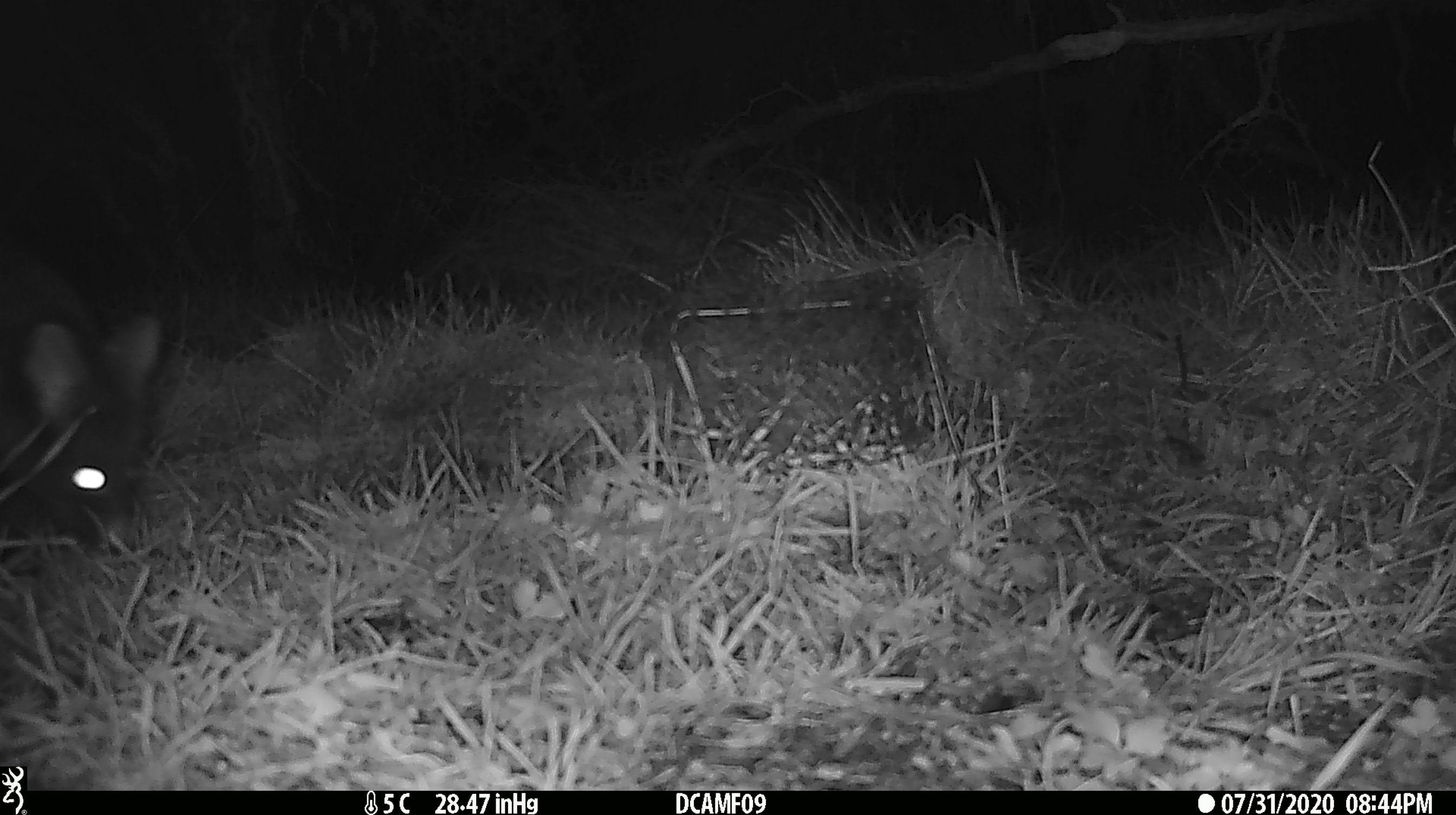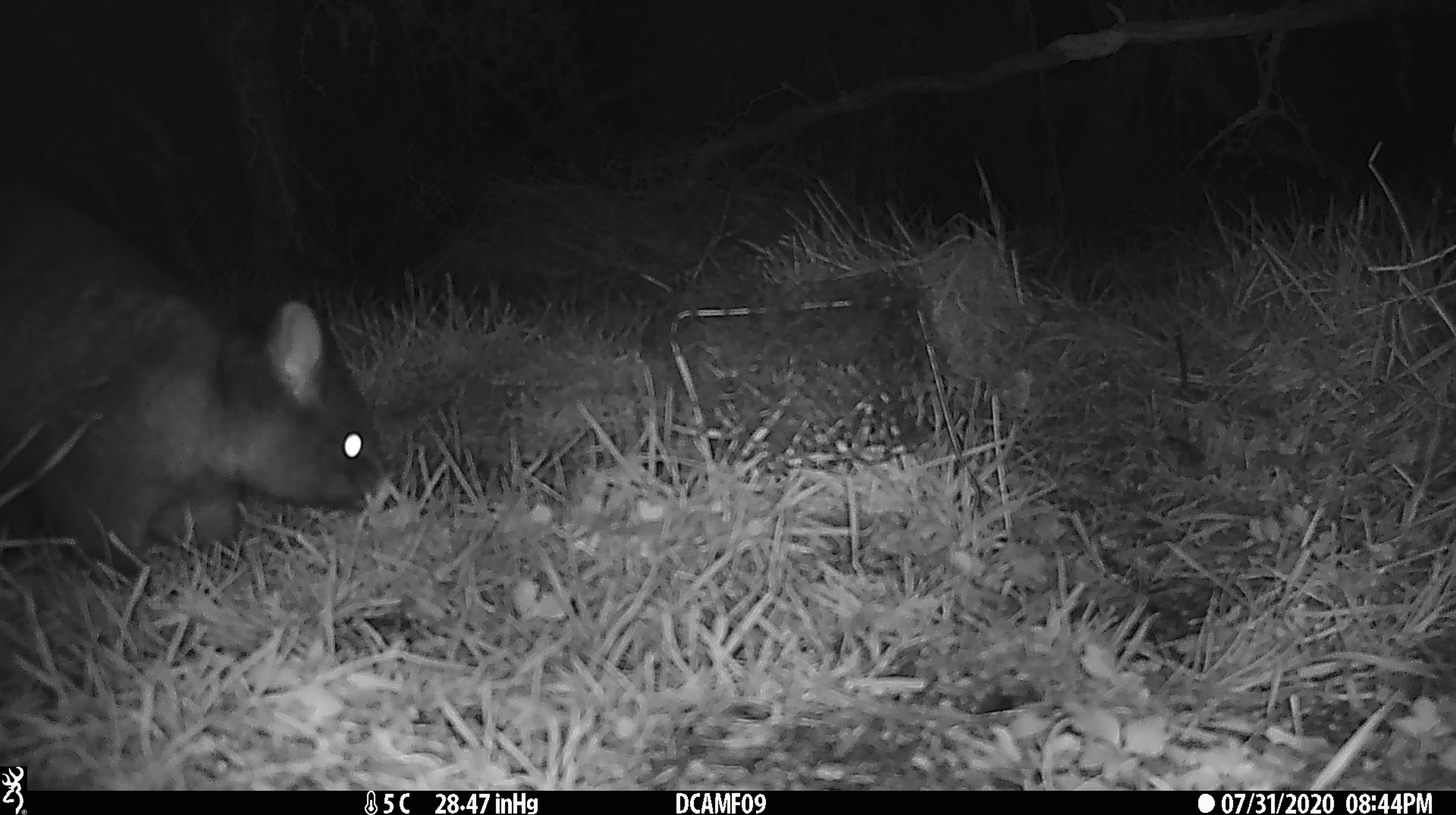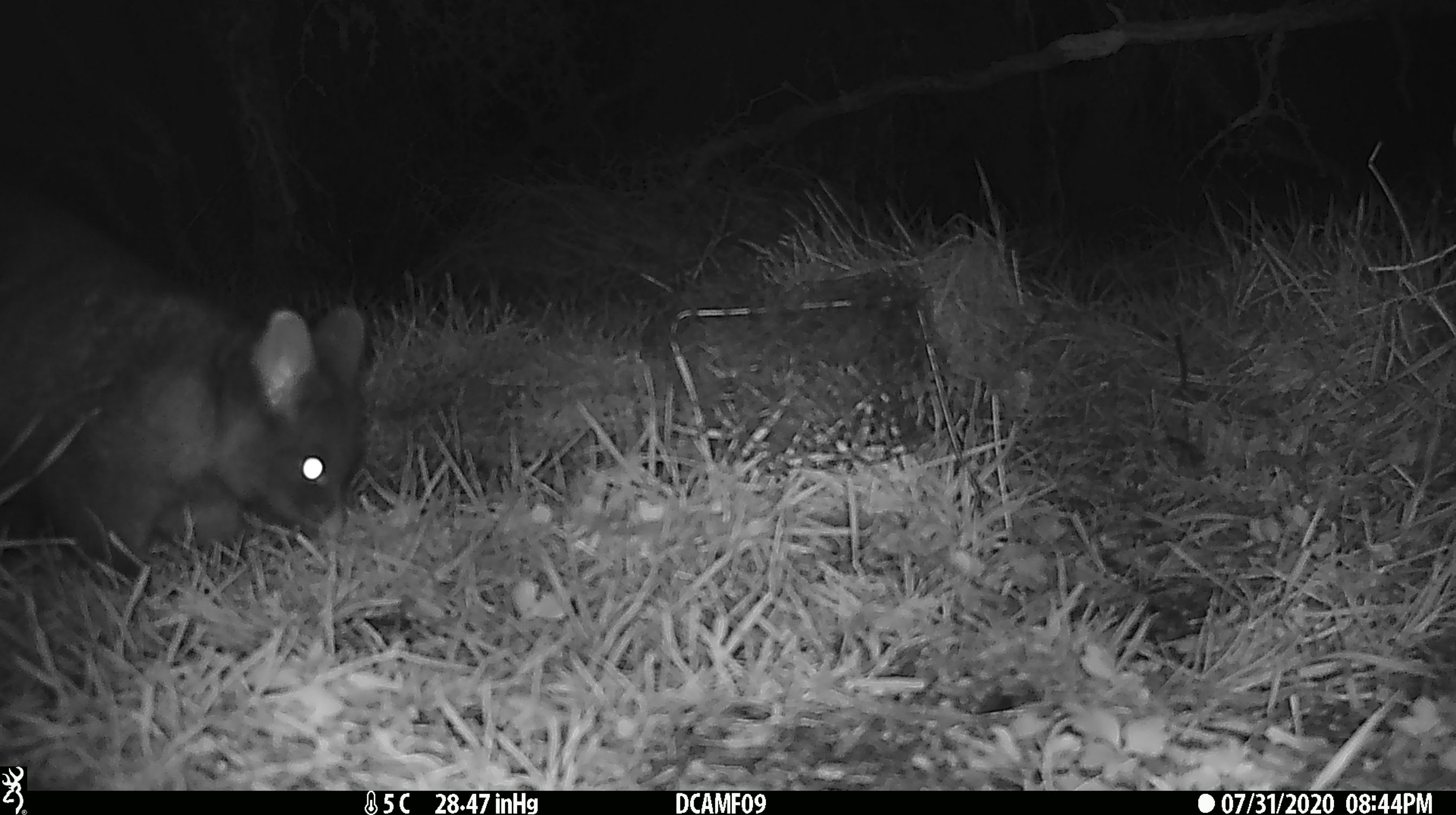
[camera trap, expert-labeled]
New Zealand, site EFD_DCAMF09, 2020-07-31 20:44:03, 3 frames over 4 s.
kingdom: Animalia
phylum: Chordata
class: Mammalia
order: Diprotodontia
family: Phalangeridae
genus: Trichosurus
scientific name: Trichosurus vulpecula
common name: common brushtail possum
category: possum